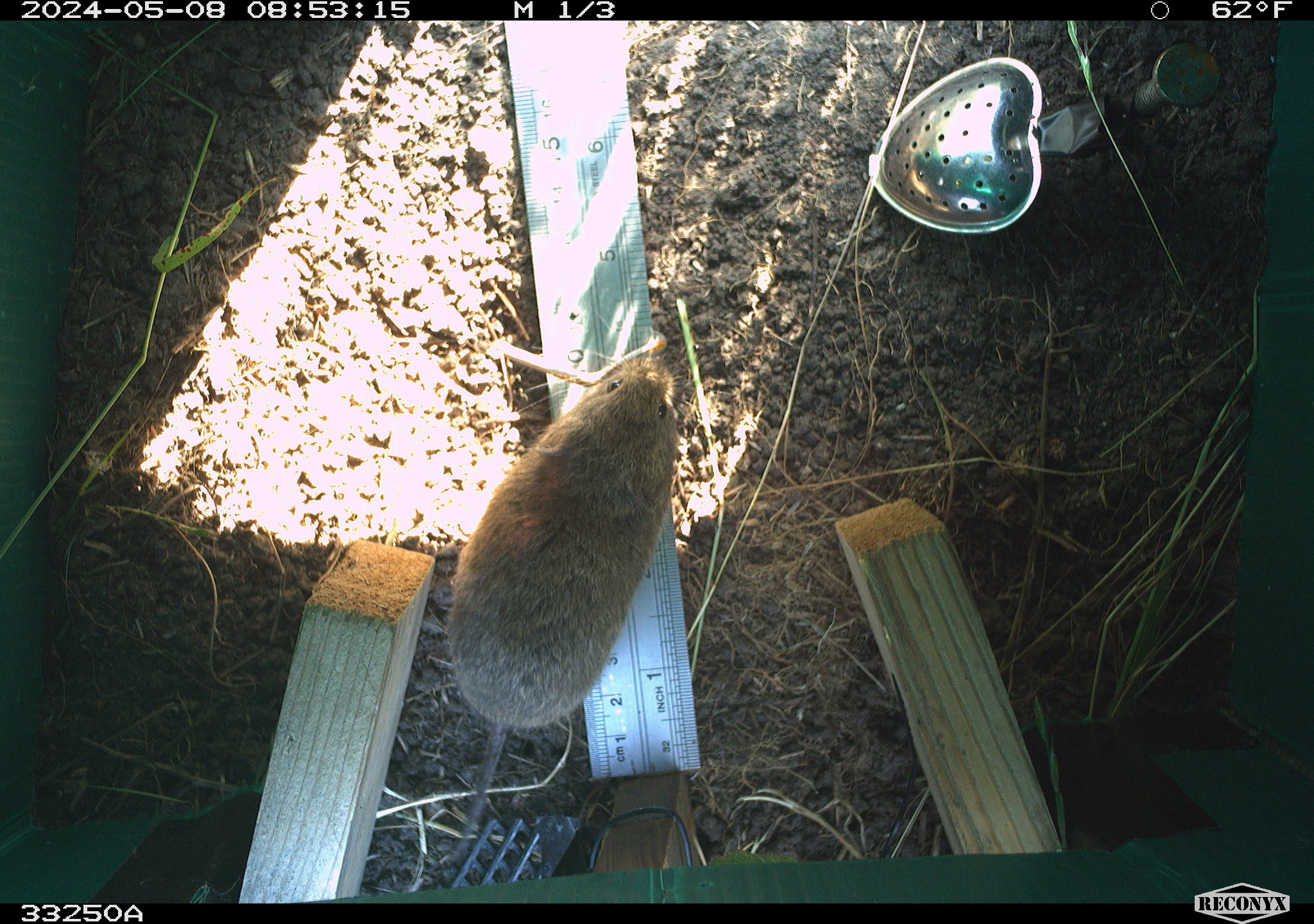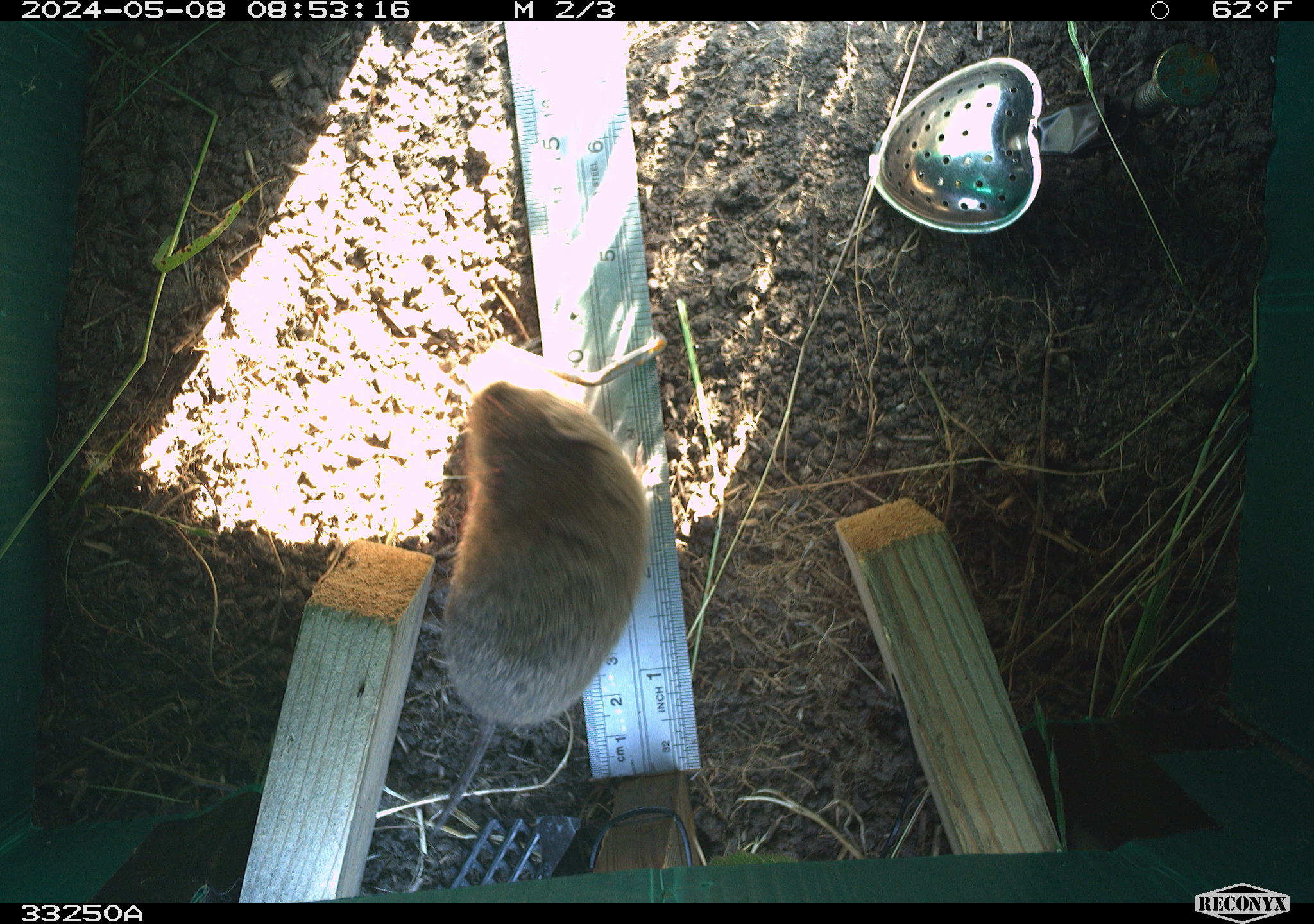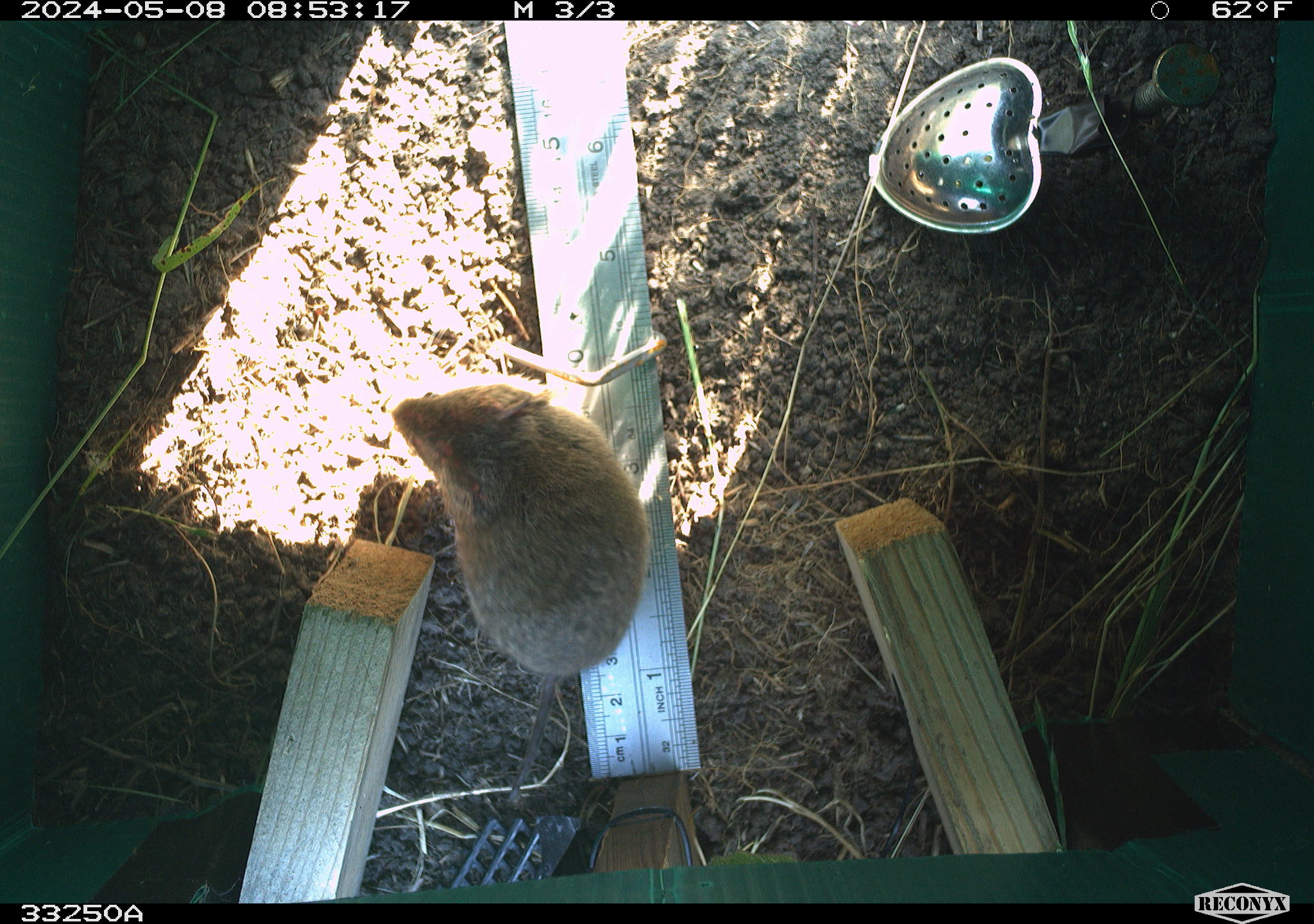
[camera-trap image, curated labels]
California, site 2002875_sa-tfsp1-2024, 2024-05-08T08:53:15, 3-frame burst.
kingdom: Animalia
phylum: Chordata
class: Mammalia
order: Rodentia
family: Cricetidae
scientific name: Arvicolinae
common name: voles, lemmings, and muskrats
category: arvicolinae subfamily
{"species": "arvicolinae subfamily (voles, lemmings, and muskrats) (Arvicolinae)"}